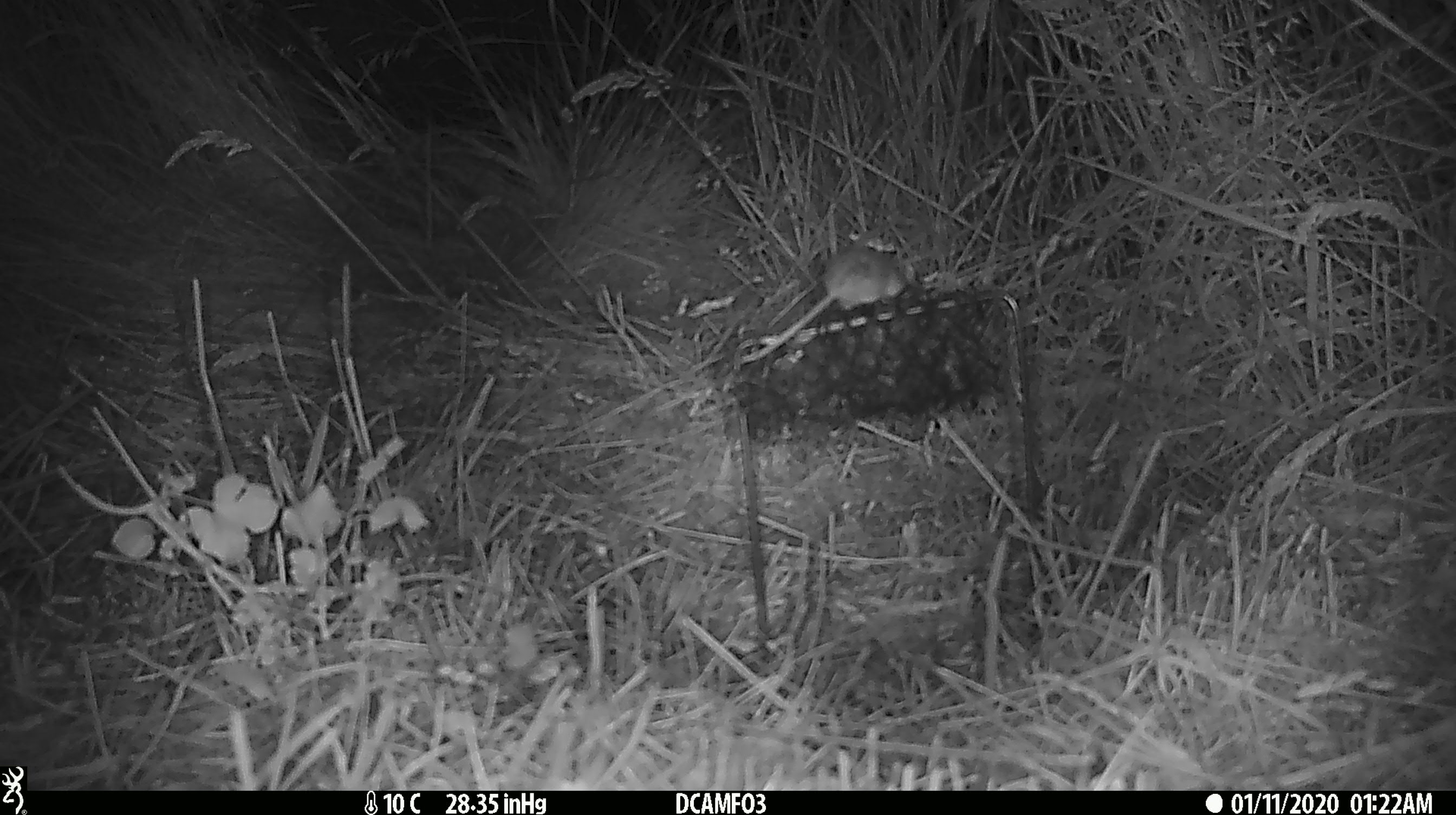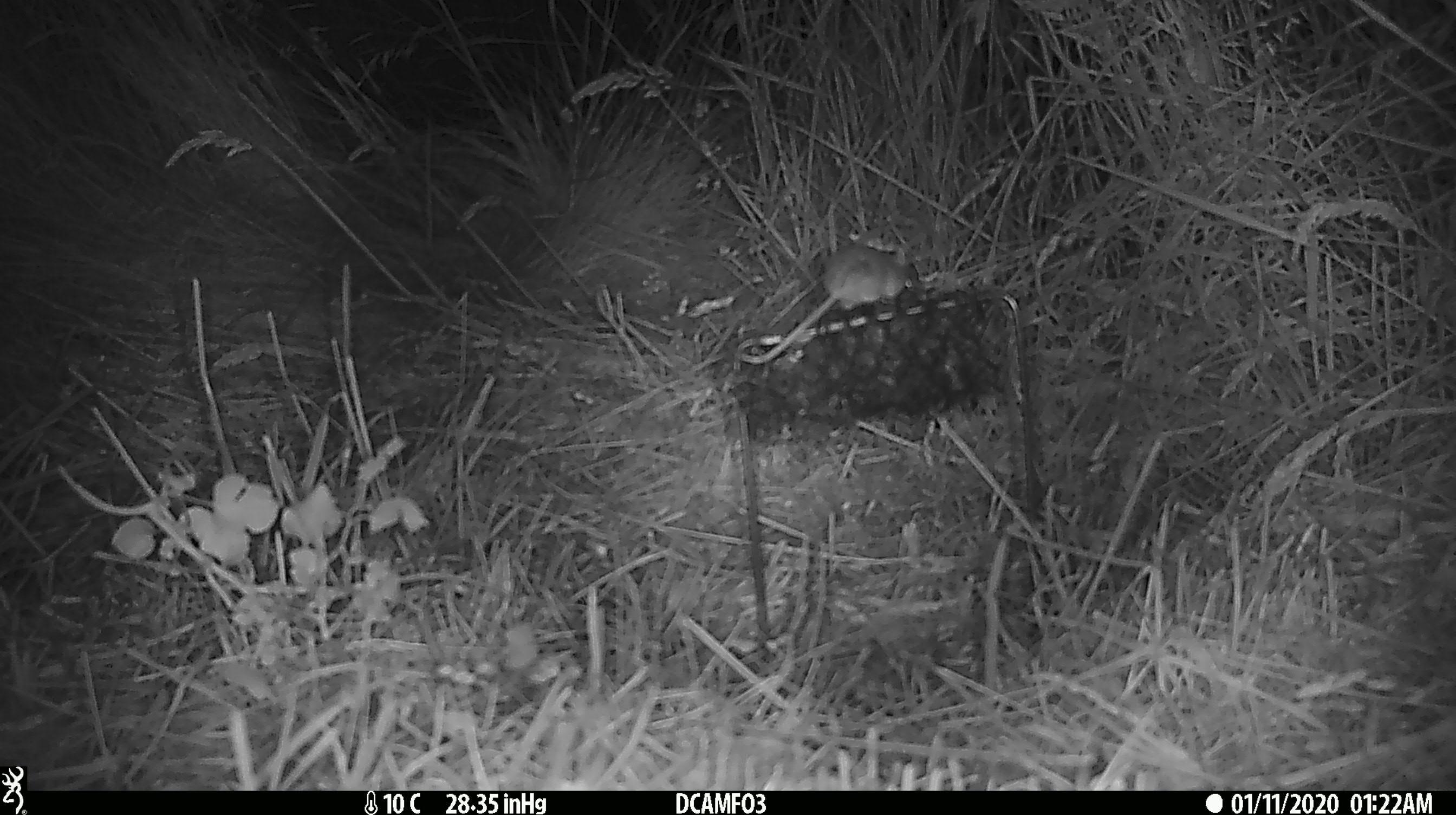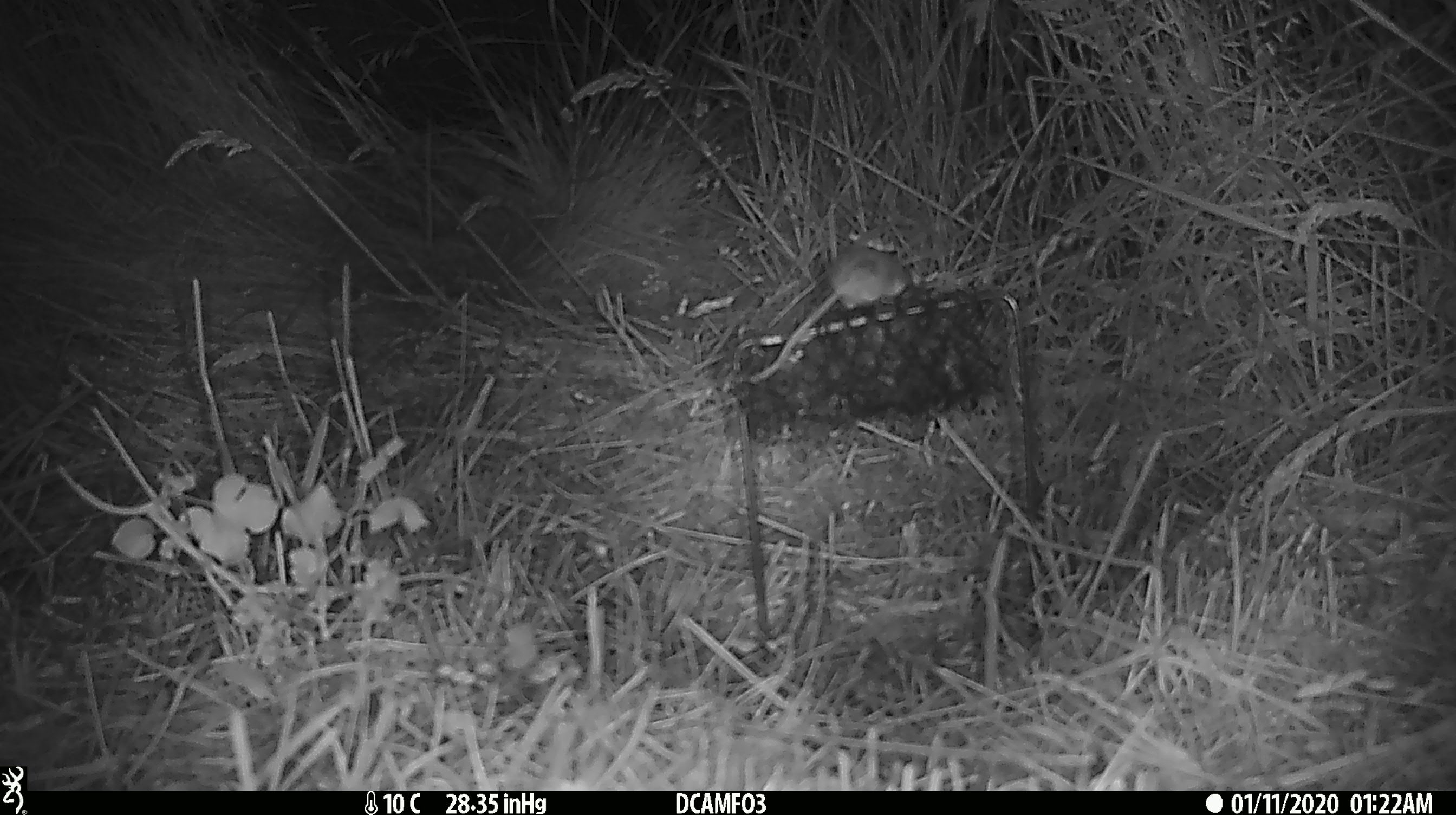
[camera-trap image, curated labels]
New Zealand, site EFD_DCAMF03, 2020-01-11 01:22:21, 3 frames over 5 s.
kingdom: Animalia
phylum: Chordata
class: Mammalia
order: Rodentia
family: Muridae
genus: Mus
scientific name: Mus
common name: mouse